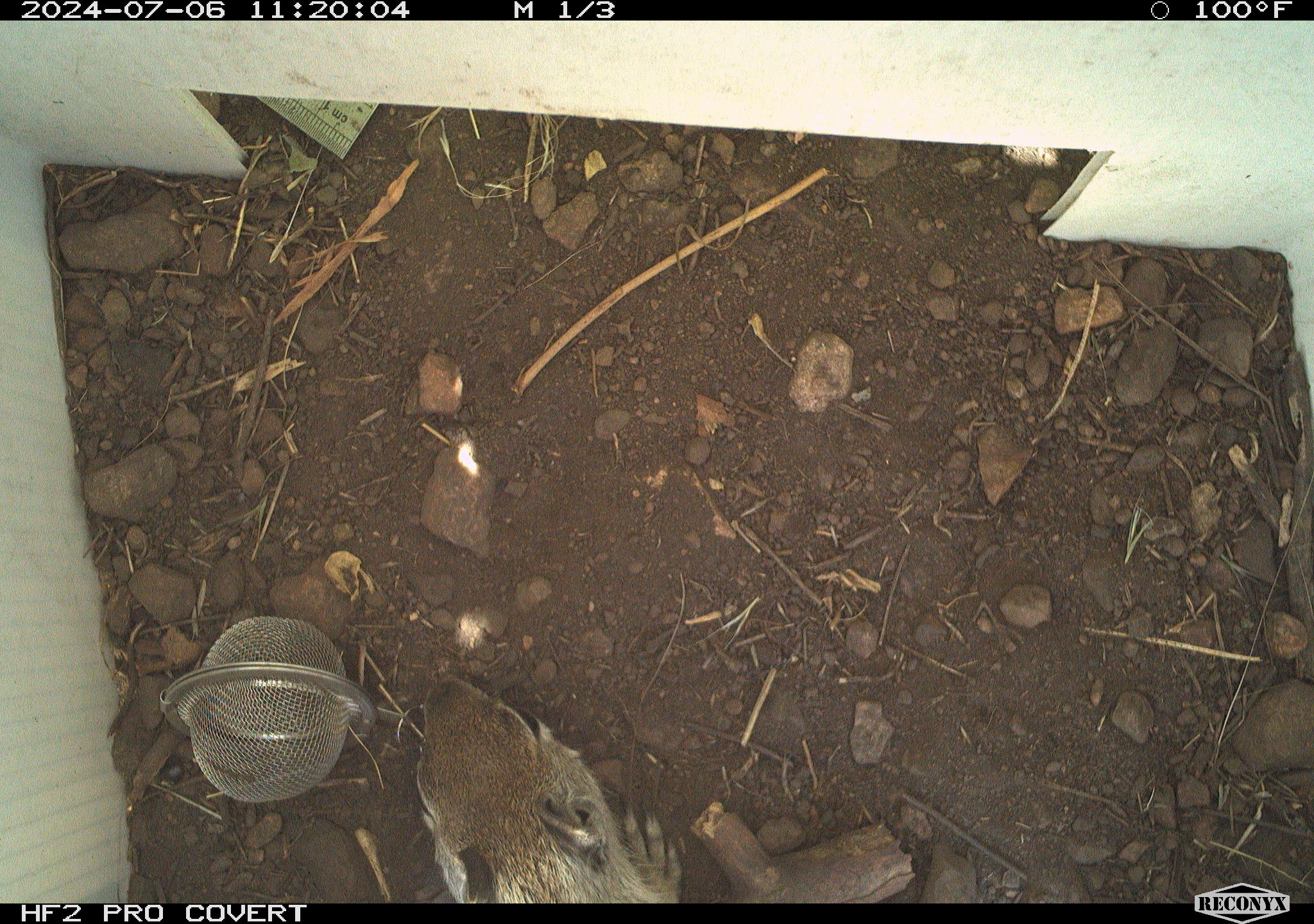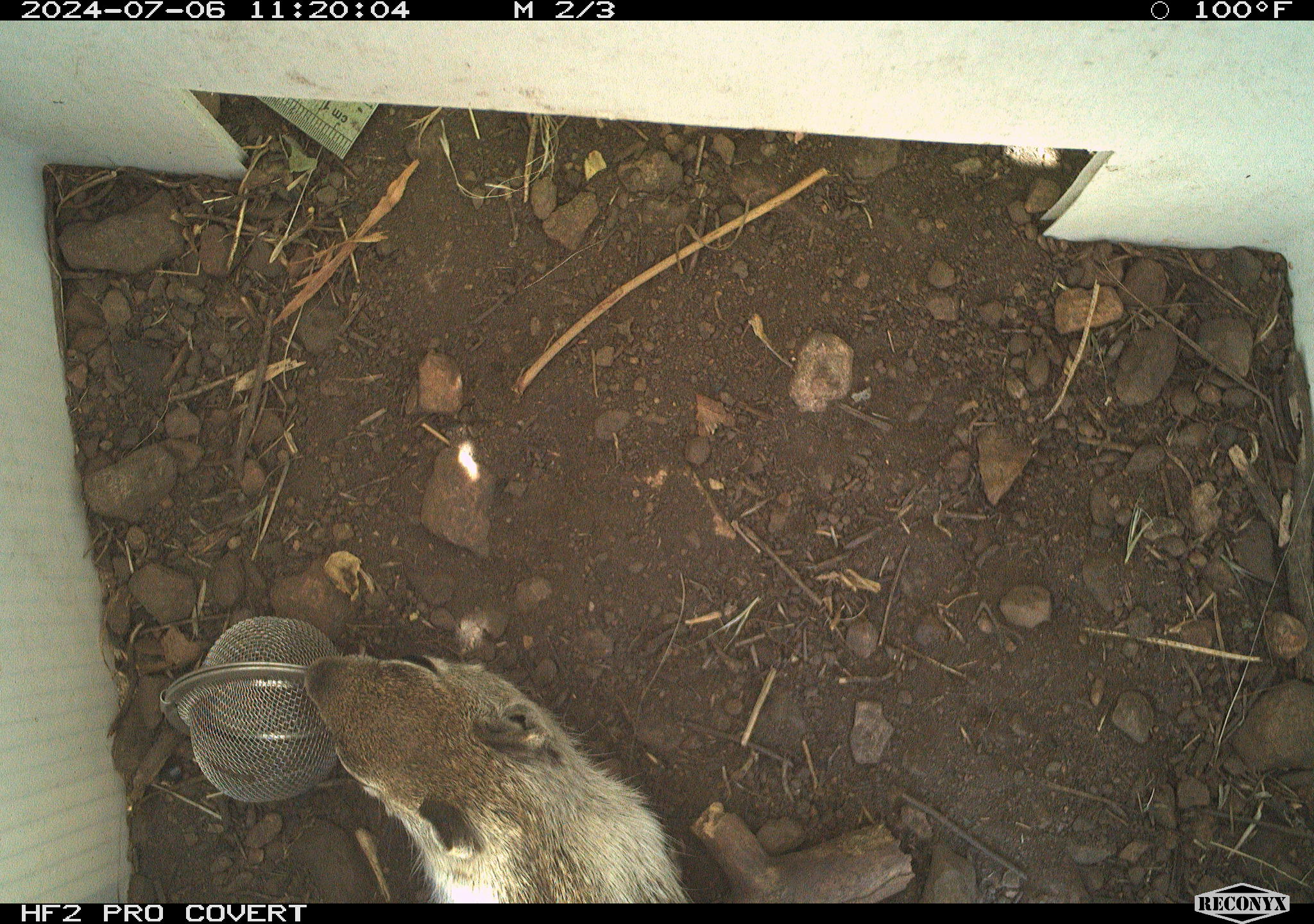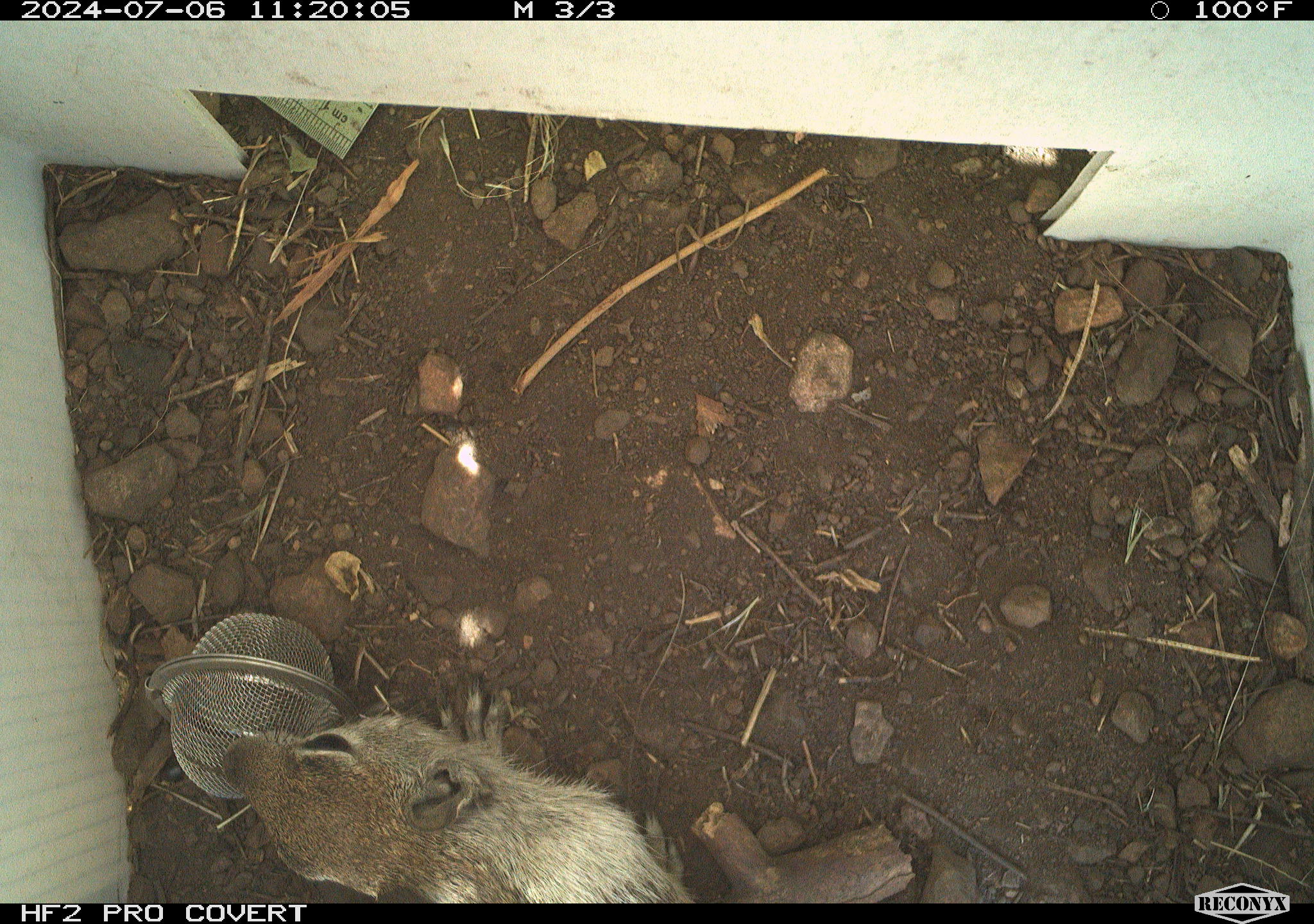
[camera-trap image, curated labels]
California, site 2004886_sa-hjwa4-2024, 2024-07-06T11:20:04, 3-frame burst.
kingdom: Animalia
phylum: Chordata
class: Mammalia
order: Rodentia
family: Sciuridae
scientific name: Sciuridae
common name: squirrels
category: sciuridae family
Sciuridae family (squirrels) (Sciuridae).